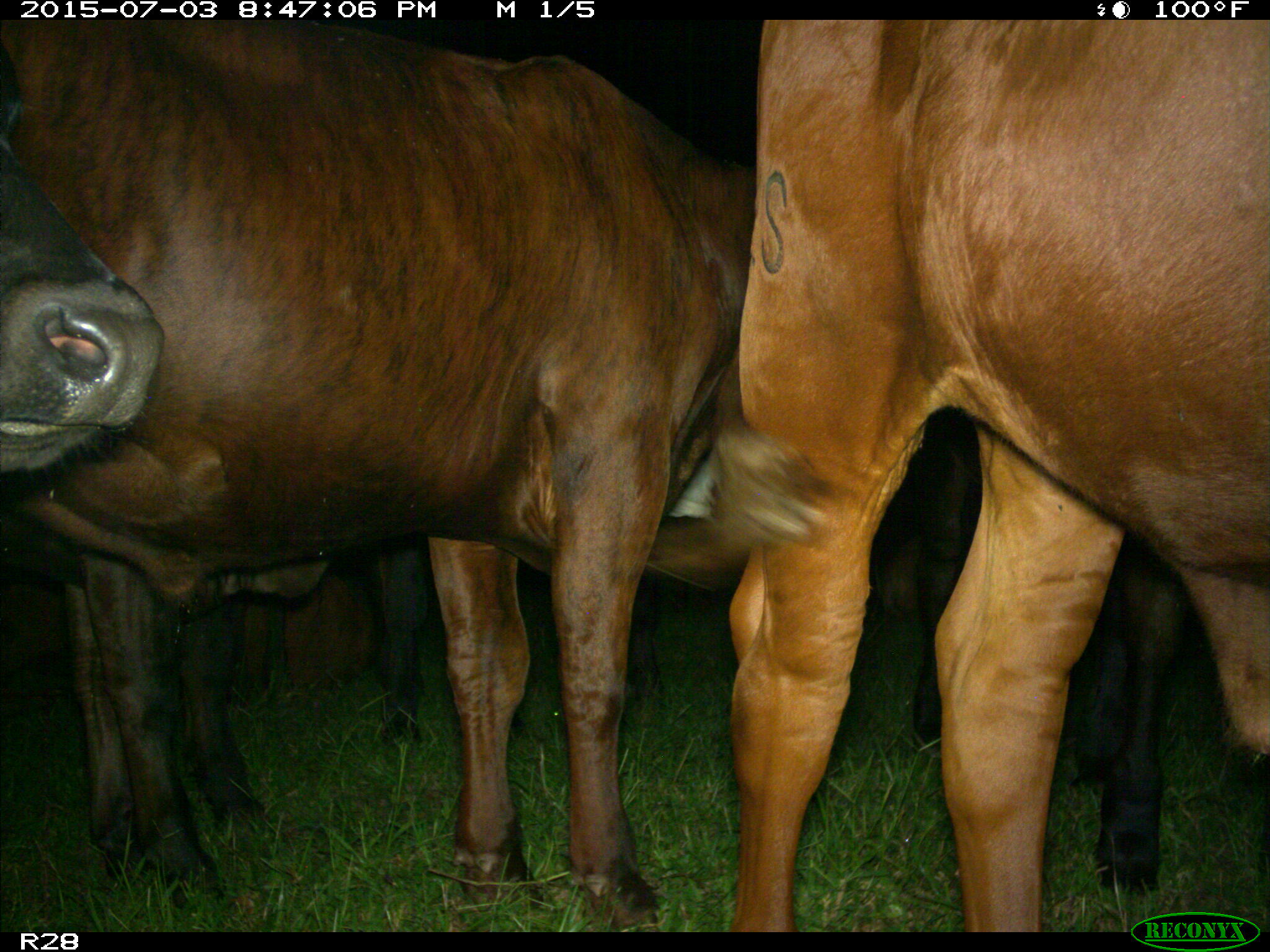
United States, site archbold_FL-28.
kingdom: Animalia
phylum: Chordata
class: Mammalia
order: Artiodactyla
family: Bovidae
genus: Bos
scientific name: Bos taurus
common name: domestic cow